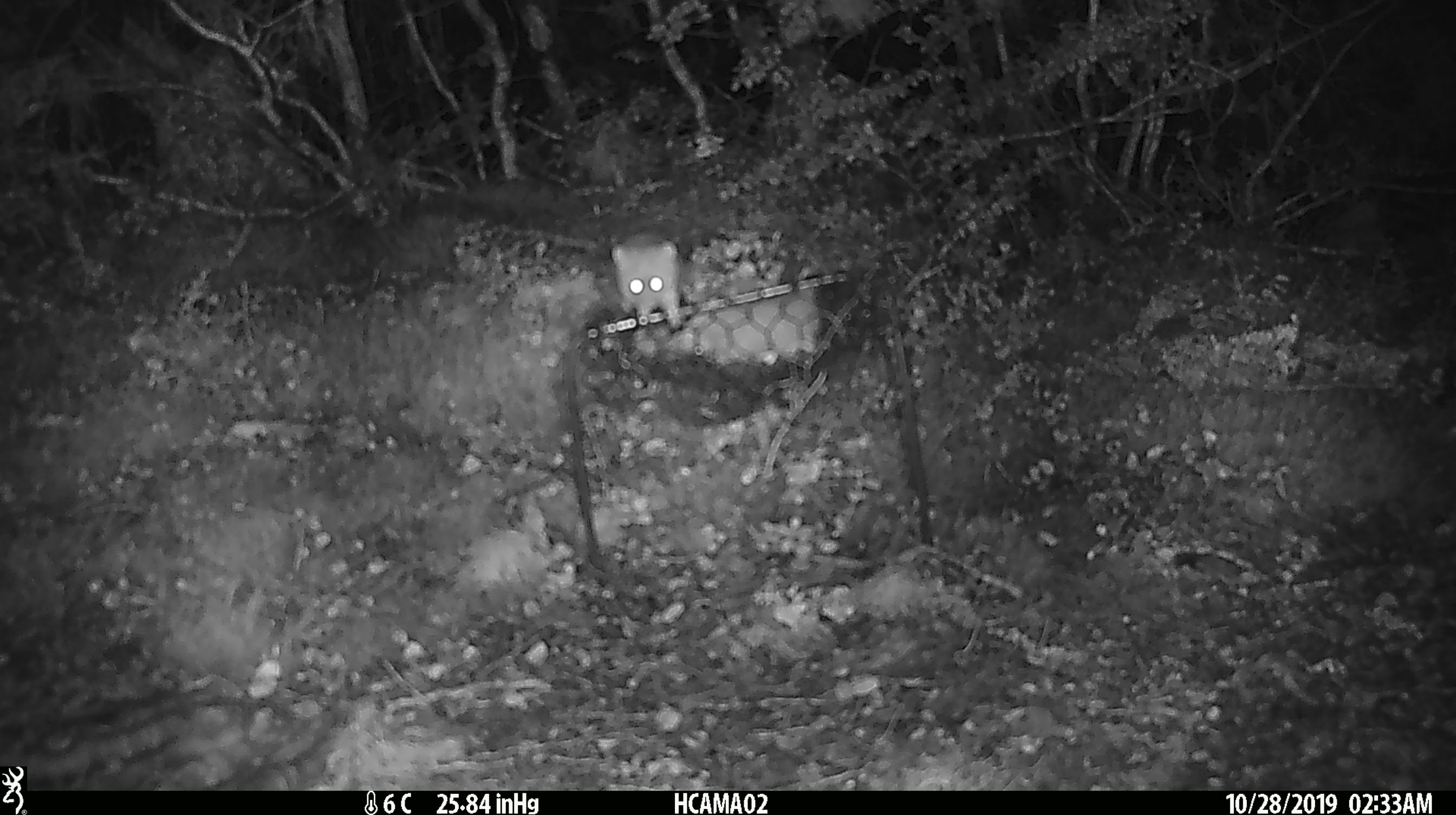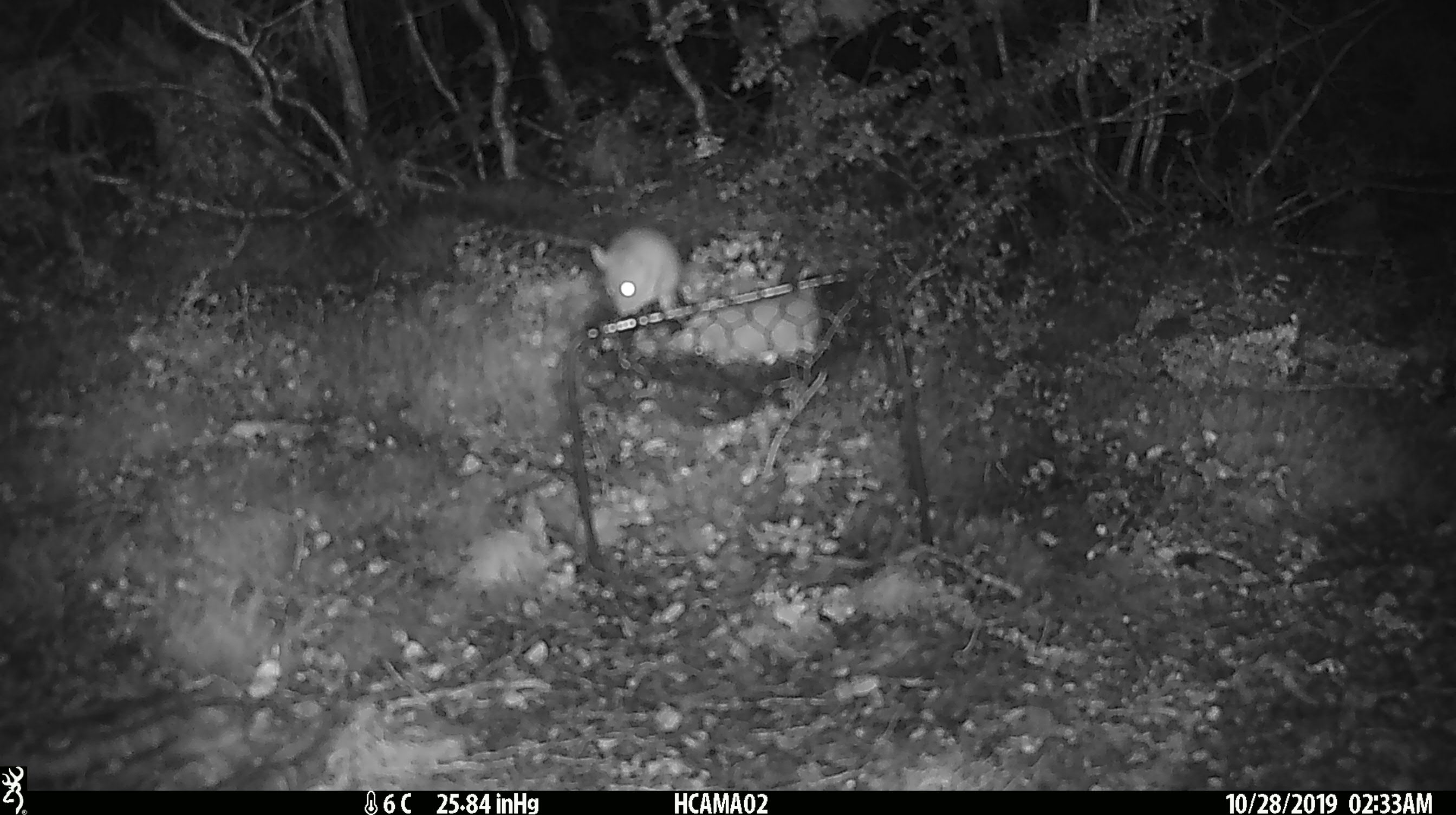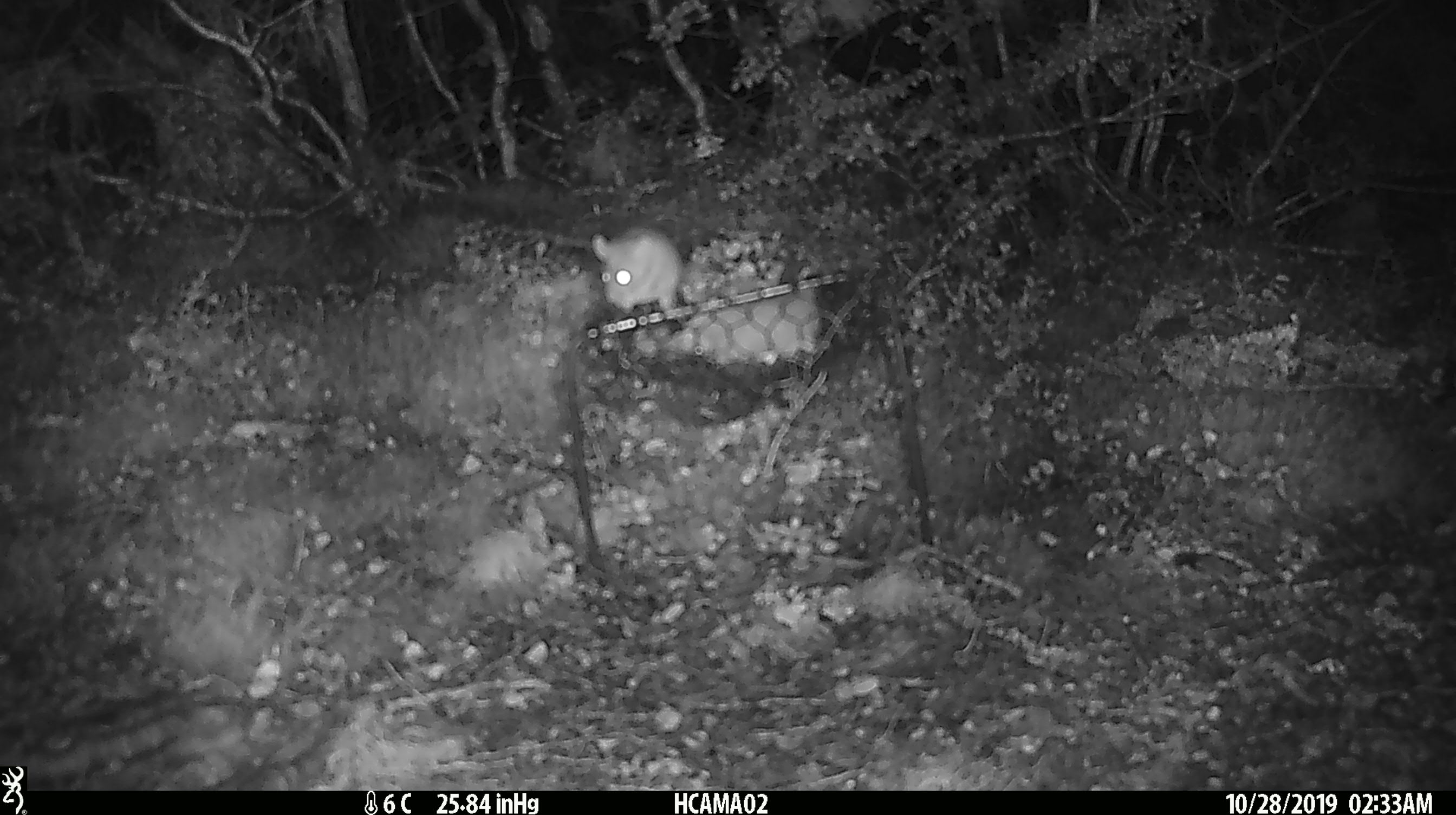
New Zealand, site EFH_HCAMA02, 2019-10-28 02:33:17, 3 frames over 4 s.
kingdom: Animalia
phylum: Chordata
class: Mammalia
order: Rodentia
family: Muridae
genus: Mus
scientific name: Mus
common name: mouse